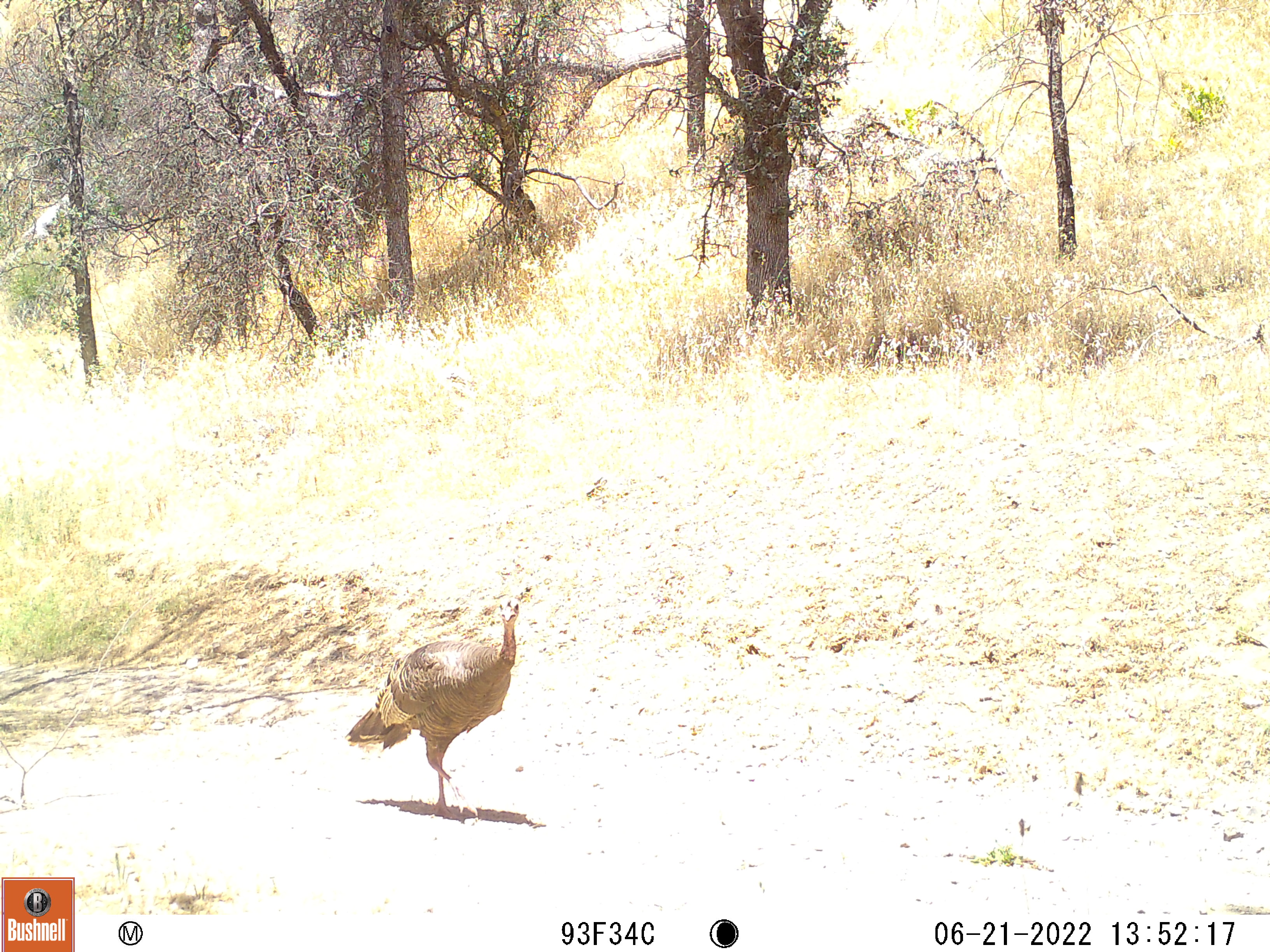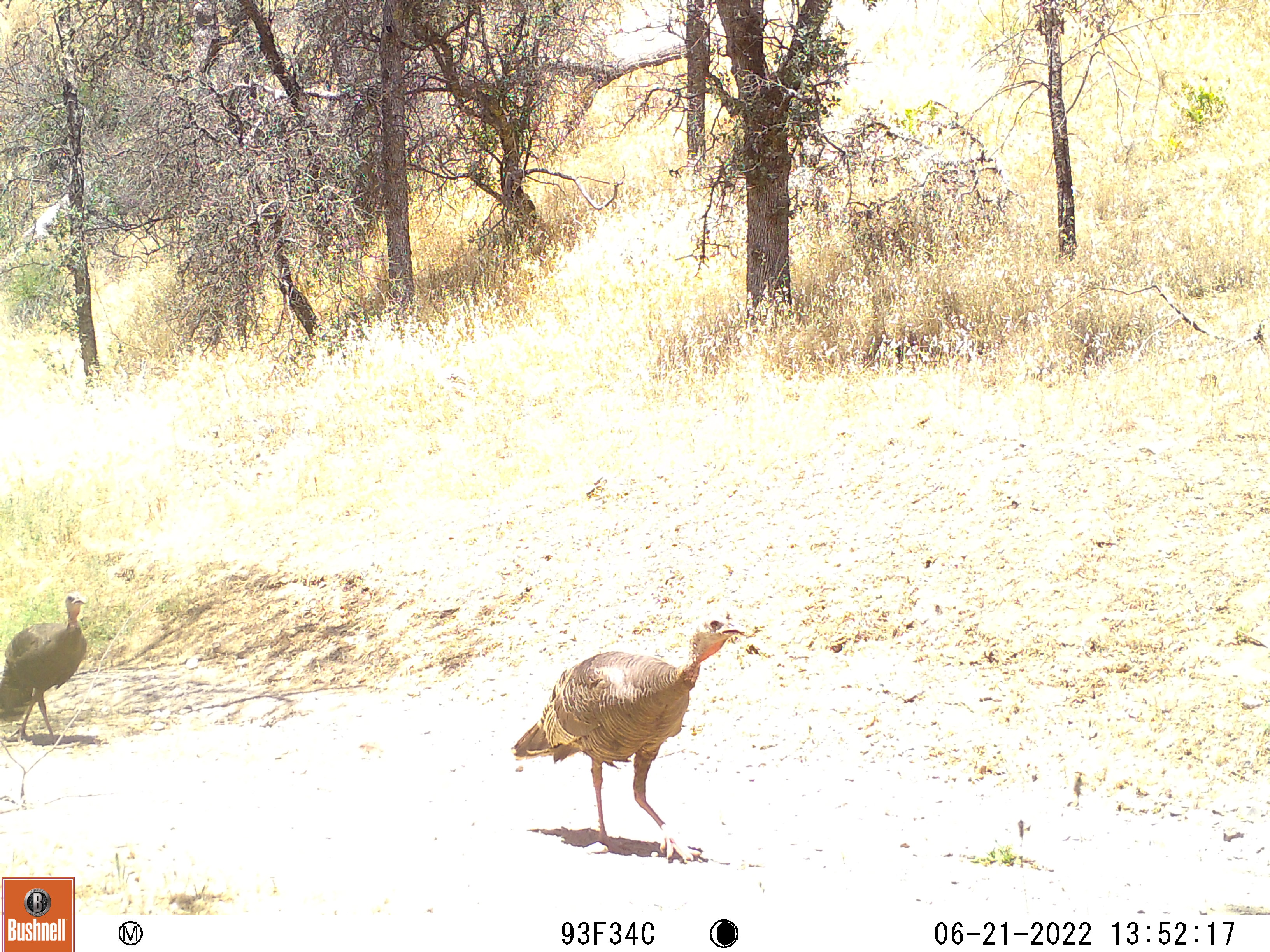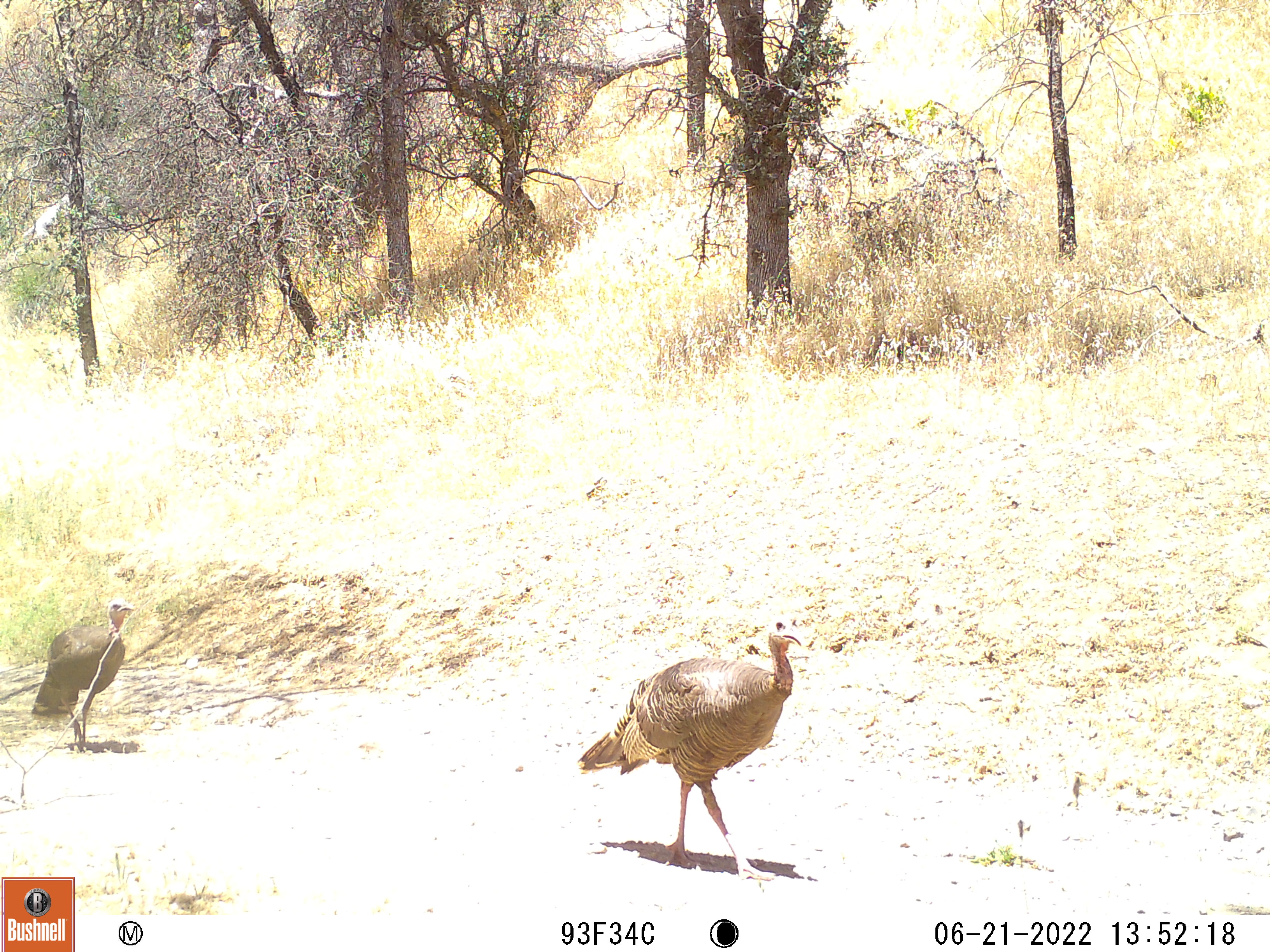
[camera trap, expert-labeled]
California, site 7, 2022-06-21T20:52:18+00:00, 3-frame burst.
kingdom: Animalia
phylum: Chordata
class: Aves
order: Galliformes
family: Phasianidae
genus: Meleagris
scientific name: Meleagris gallopavo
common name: turkey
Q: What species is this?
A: Turkey (Meleagris gallopavo).